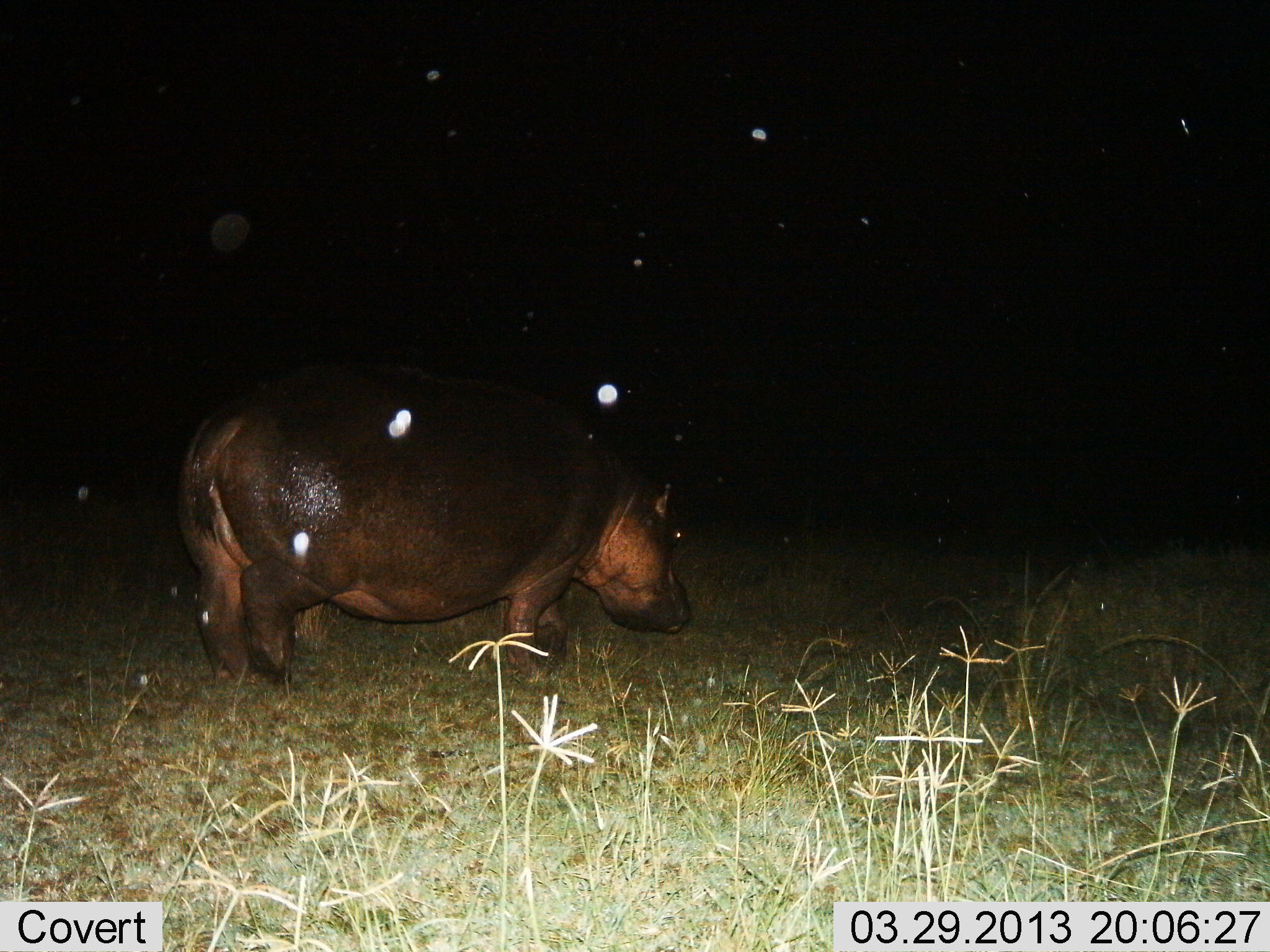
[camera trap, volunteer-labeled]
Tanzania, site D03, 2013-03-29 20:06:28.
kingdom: Animalia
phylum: Chordata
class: Mammalia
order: Artiodactyla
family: Hippopotamidae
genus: Hippopotamus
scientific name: Hippopotamus amphibius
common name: hippopotamus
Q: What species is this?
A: Hippopotamus (Hippopotamus amphibius).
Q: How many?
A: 1.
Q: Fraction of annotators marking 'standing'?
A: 38%.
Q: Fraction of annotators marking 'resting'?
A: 3%.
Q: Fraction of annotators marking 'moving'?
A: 50%.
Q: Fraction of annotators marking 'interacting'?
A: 0%.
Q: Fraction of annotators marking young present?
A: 0%.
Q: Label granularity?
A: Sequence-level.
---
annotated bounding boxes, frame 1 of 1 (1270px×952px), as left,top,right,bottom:
animal: 176,360,696,691